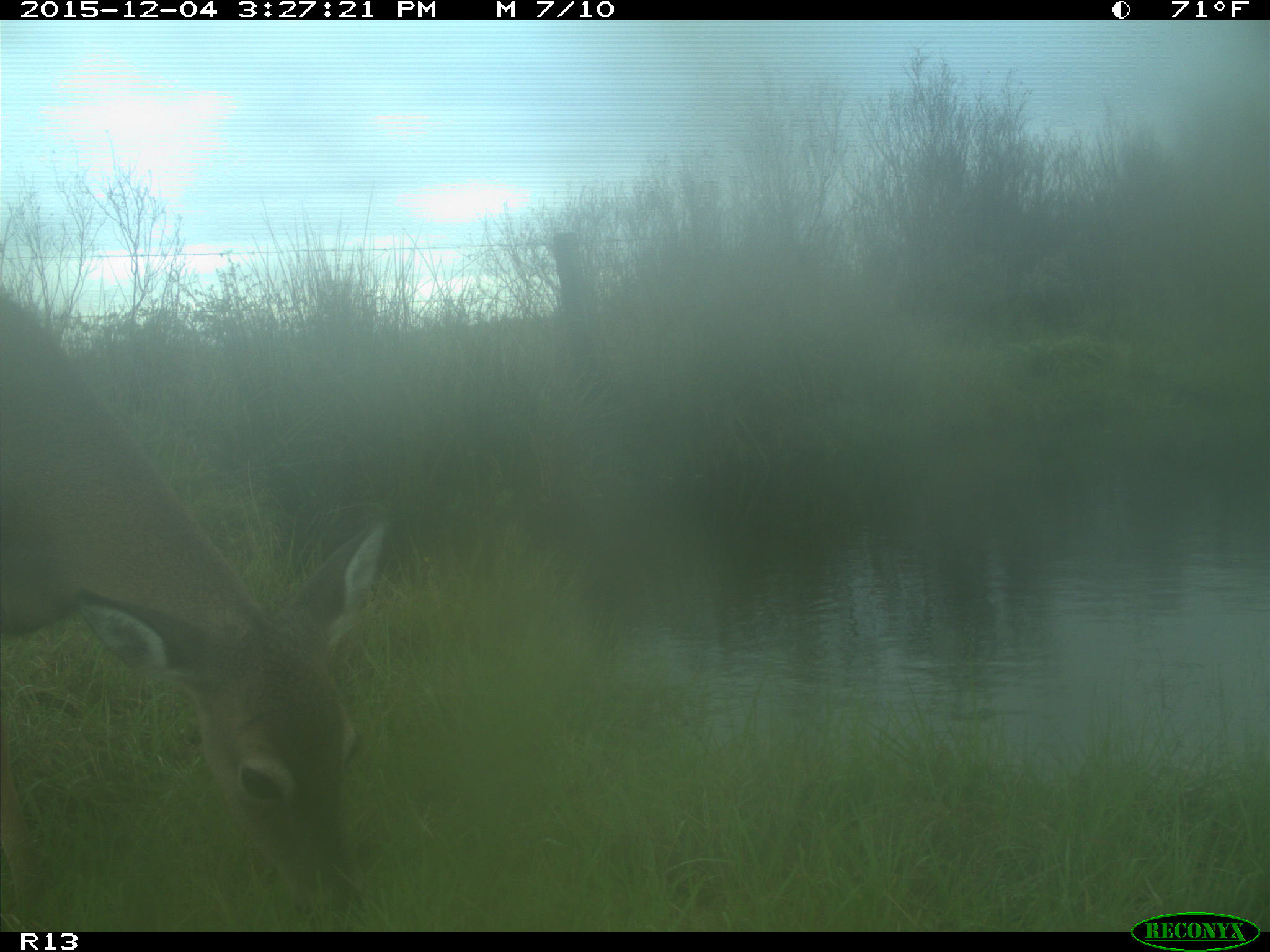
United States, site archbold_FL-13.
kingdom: Animalia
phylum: Chordata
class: Mammalia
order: Artiodactyla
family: Cervidae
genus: Odocoileus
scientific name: Odocoileus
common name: deer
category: unidentified deer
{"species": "unidentified deer (deer) (Odocoileus)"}